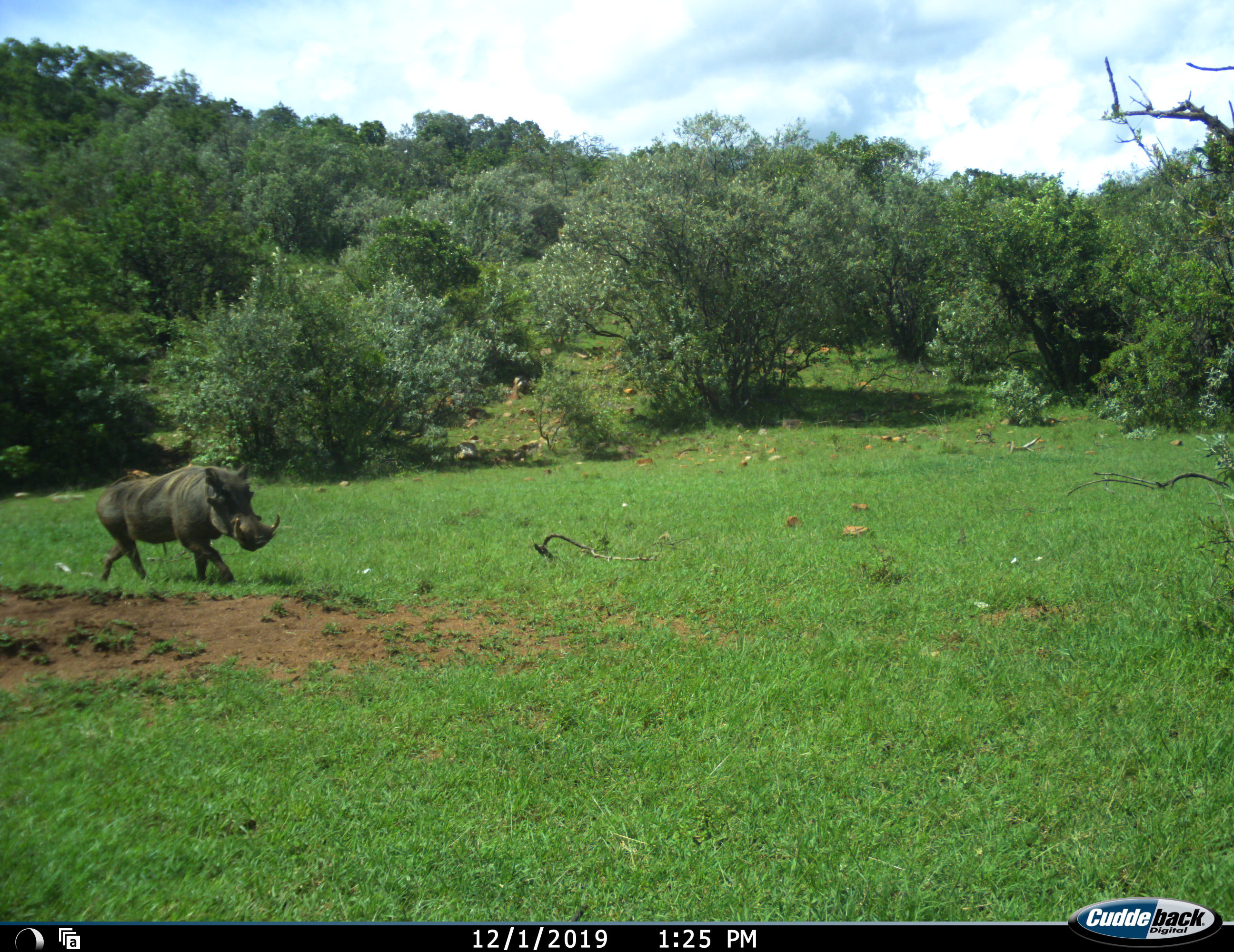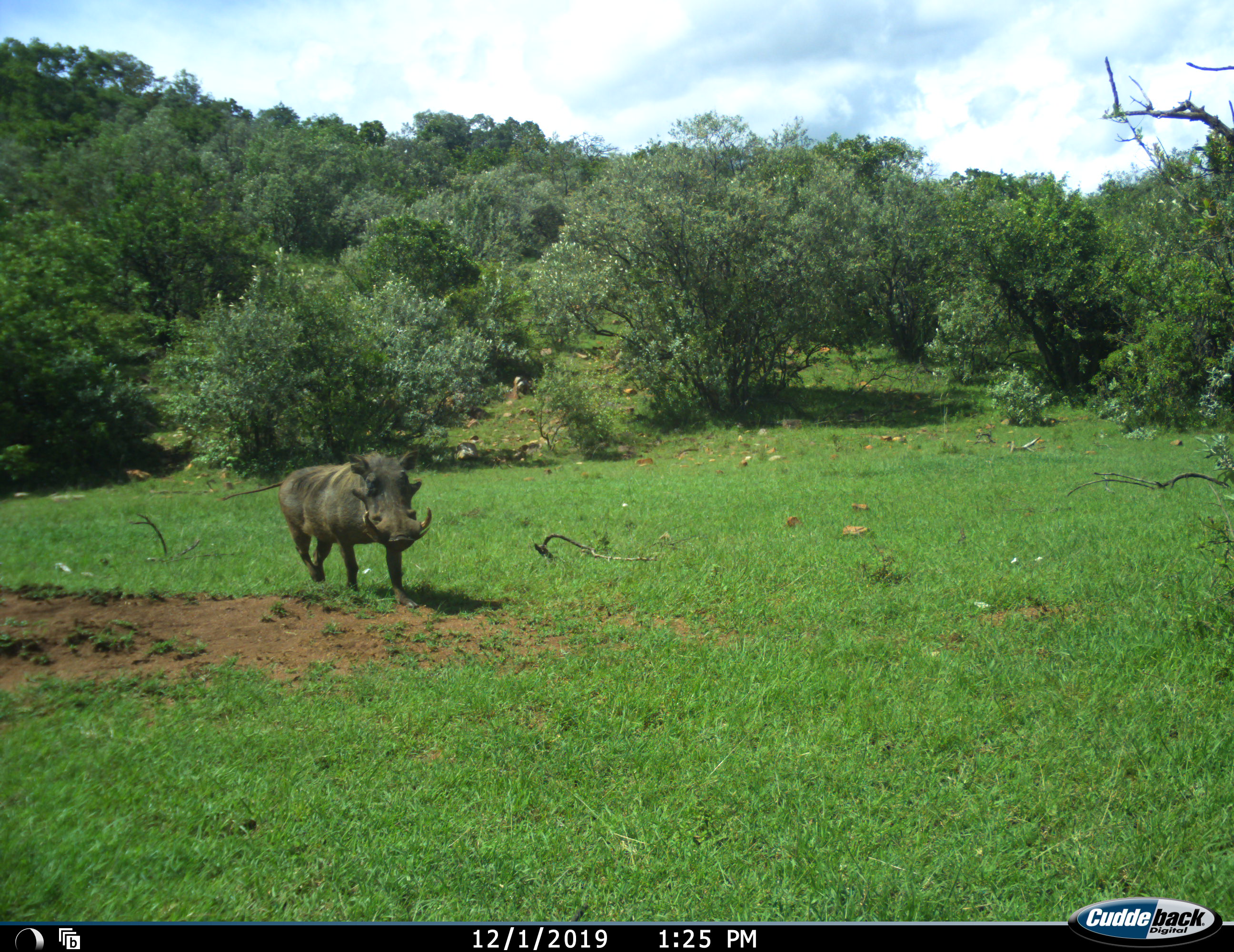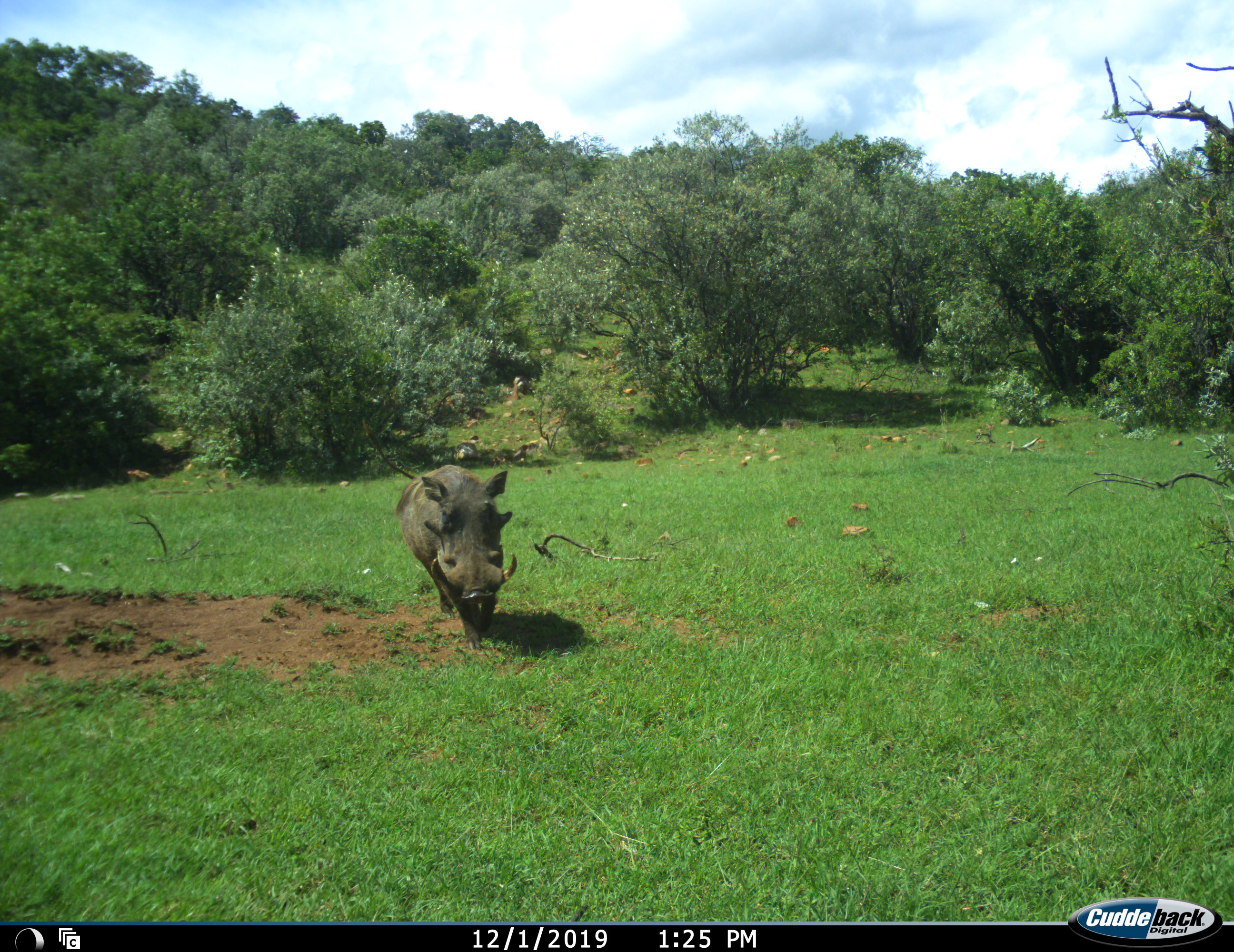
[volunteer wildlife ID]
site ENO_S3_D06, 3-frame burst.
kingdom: Animalia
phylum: Chordata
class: Mammalia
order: Artiodactyla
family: Suidae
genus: Phacochoerus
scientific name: Phacochoerus africanus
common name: warthog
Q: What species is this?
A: Warthog (Phacochoerus africanus).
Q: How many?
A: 1.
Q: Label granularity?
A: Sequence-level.